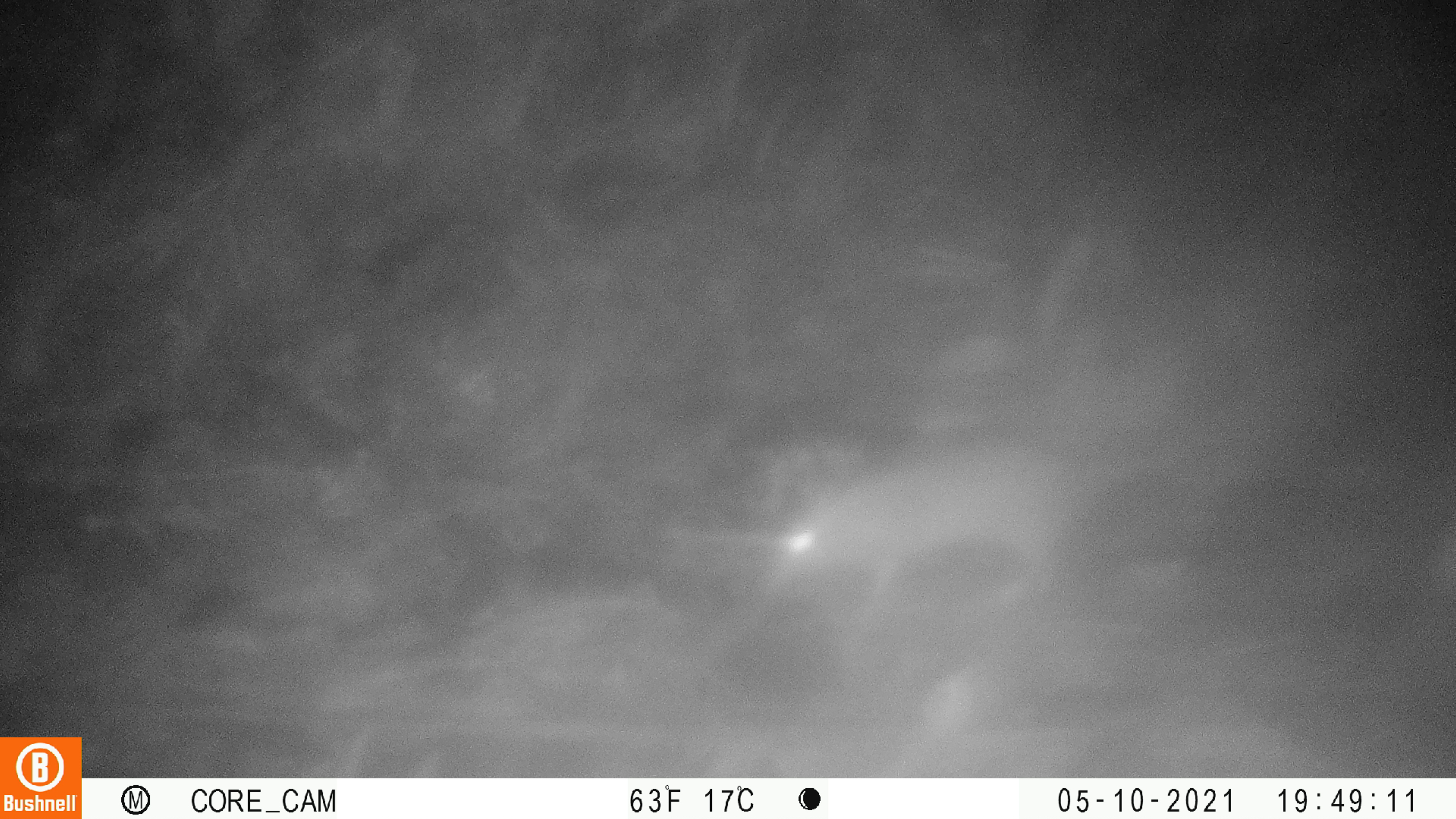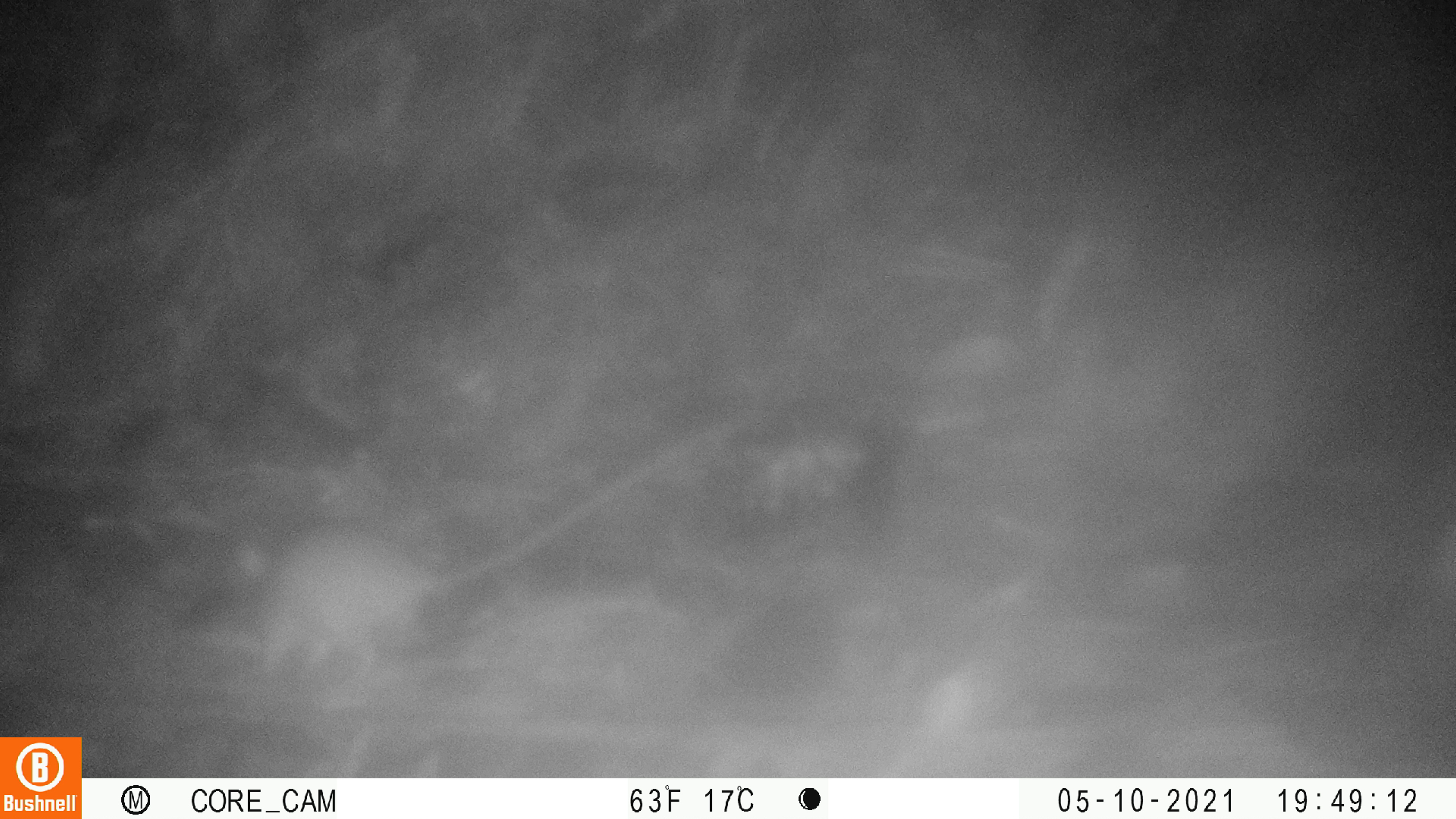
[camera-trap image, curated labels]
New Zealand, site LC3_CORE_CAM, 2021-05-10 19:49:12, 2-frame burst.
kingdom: Animalia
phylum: Chordata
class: Mammalia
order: Rodentia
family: Muridae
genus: Rattus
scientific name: Rattus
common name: rat